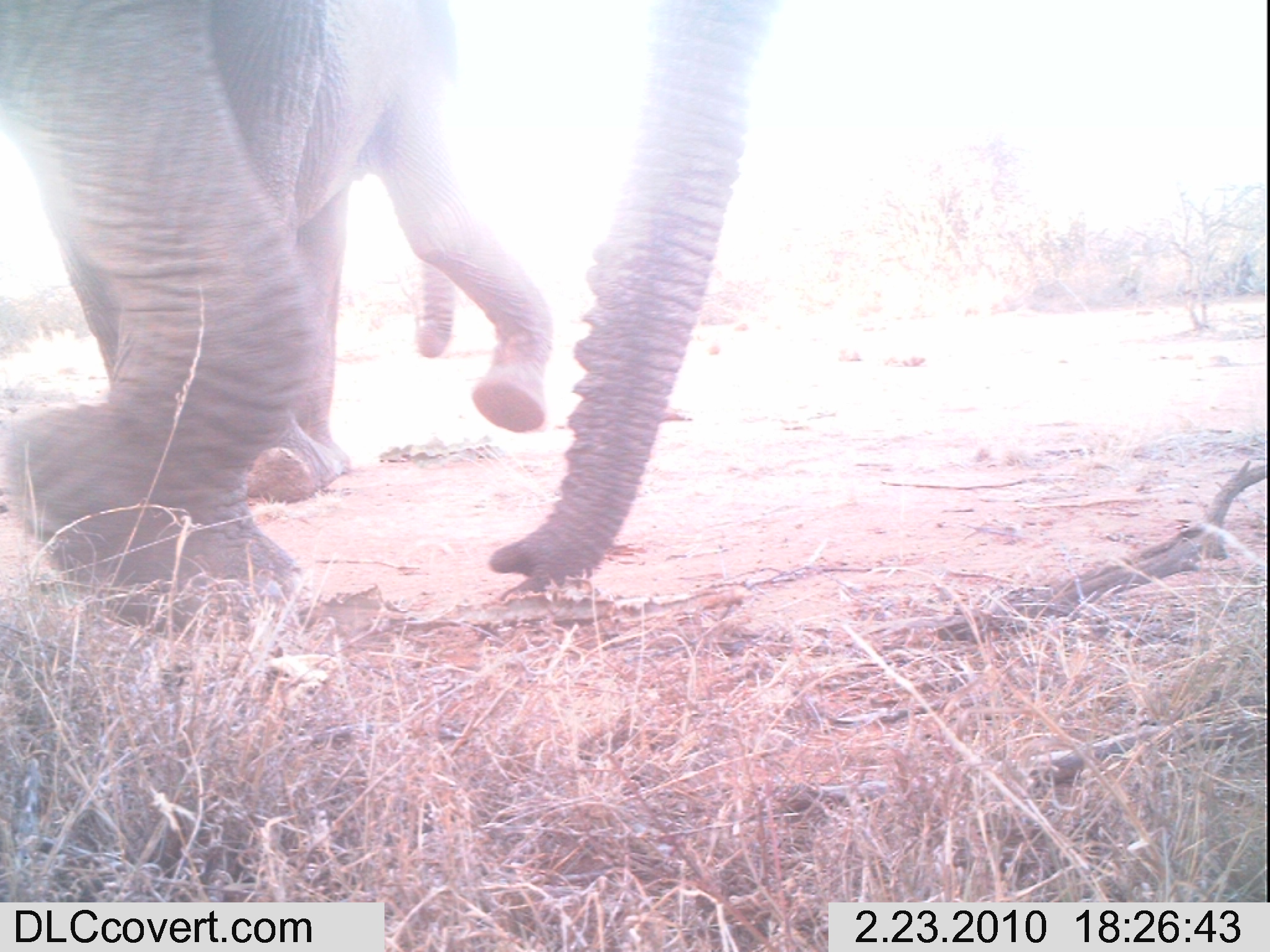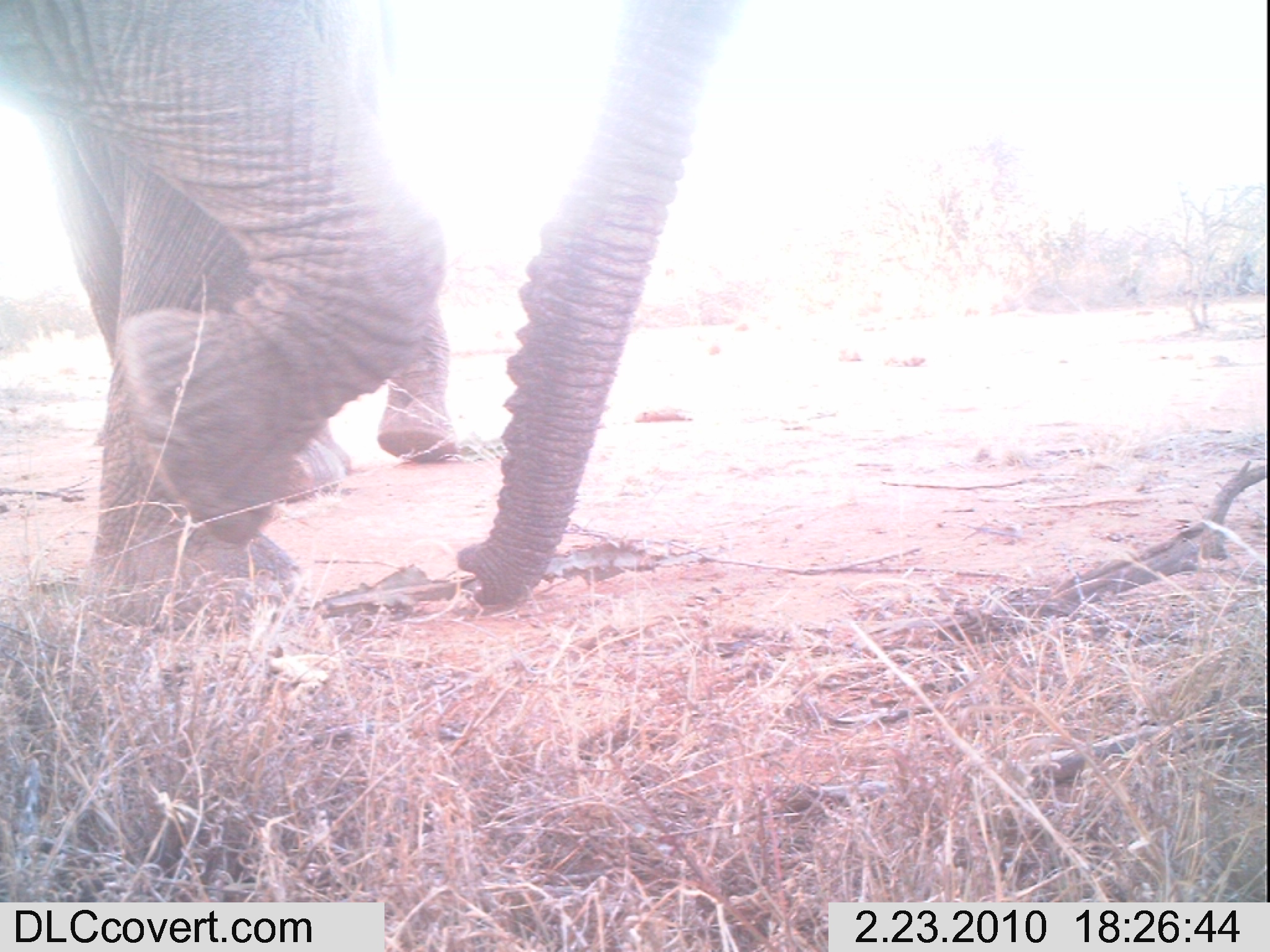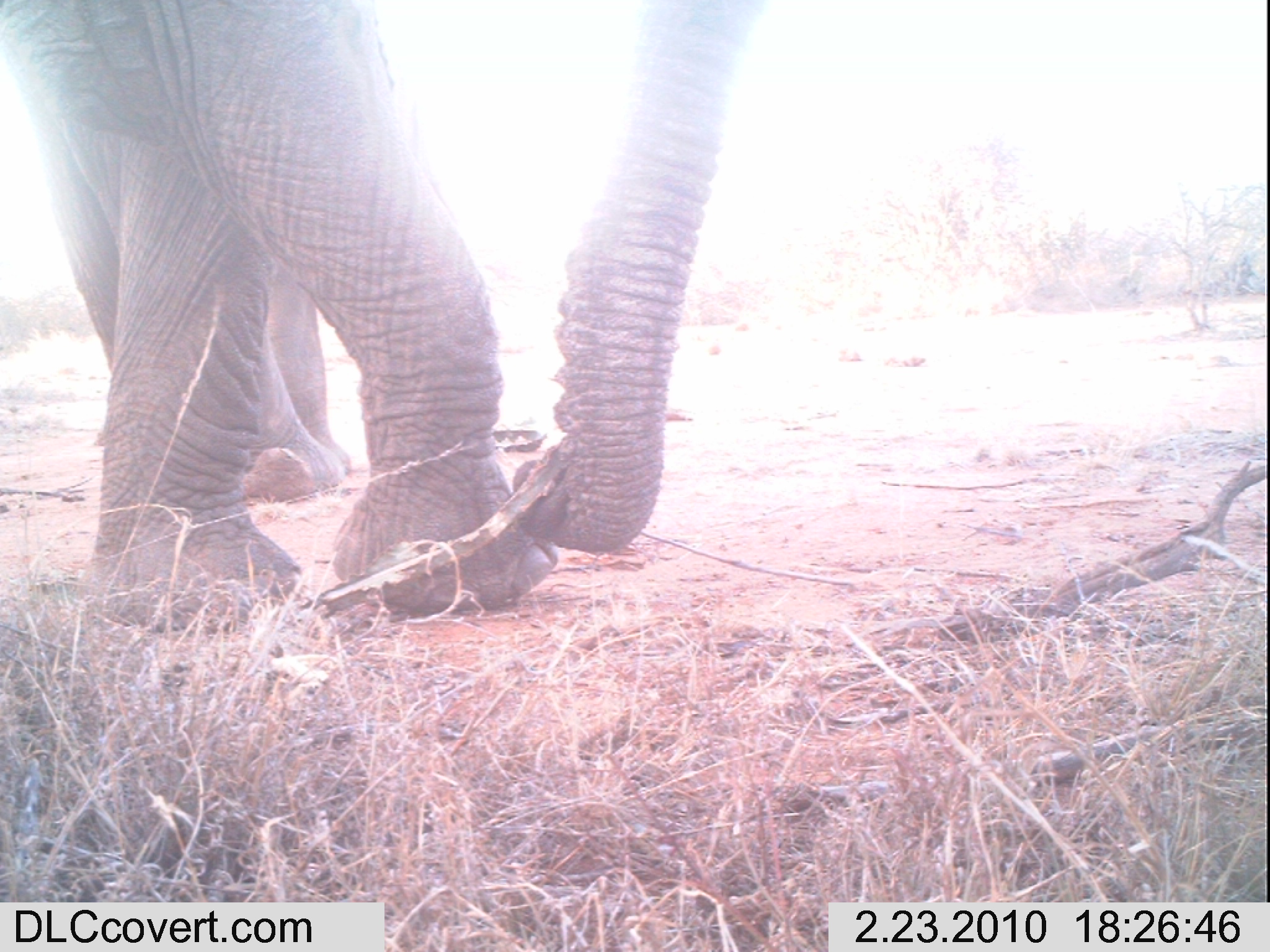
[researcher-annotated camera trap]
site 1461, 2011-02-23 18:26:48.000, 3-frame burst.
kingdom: Animalia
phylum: Chordata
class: Mammalia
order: Proboscidea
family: Elephantidae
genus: Loxodonta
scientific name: Loxodonta africana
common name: african bush elephant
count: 1